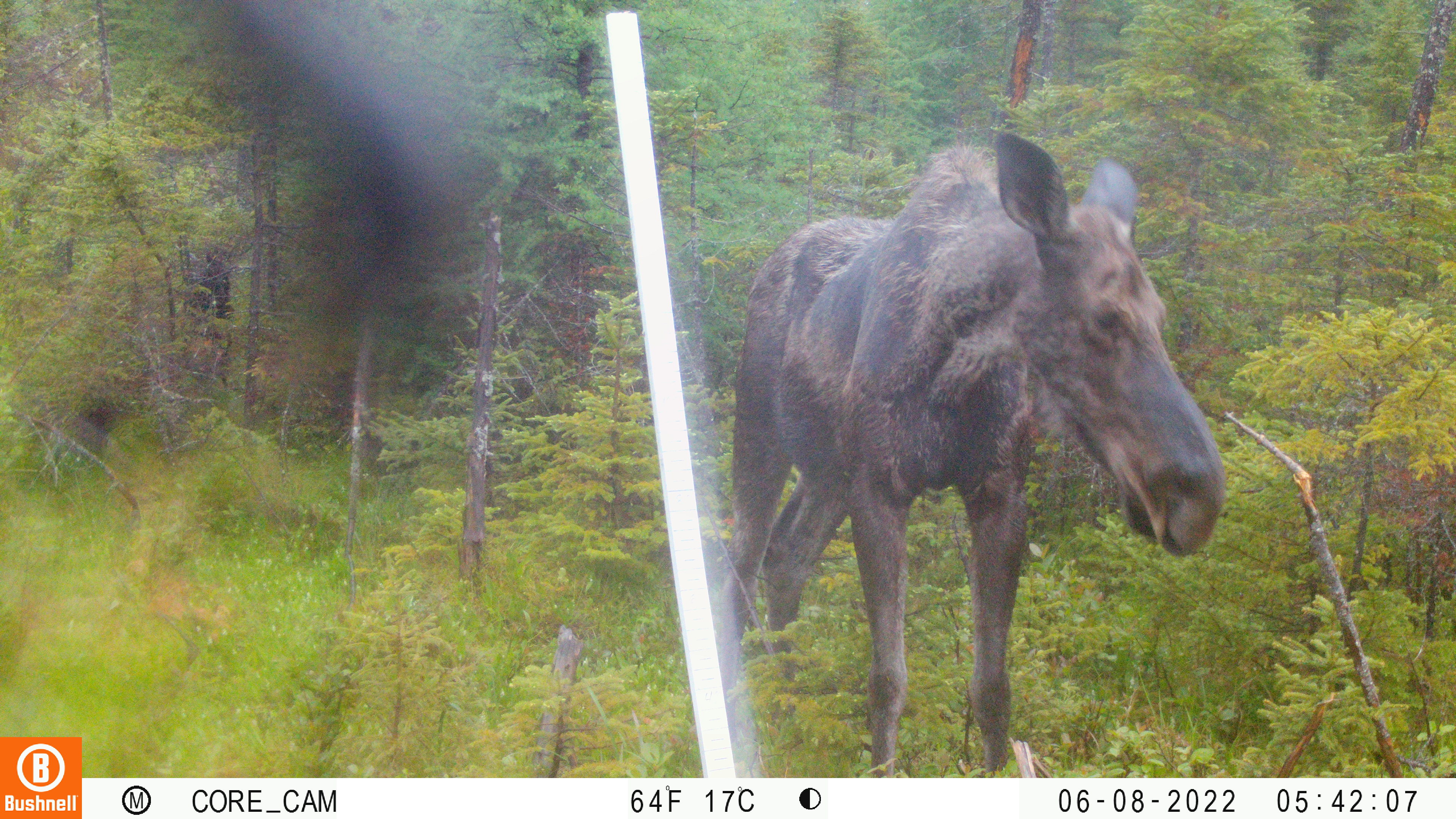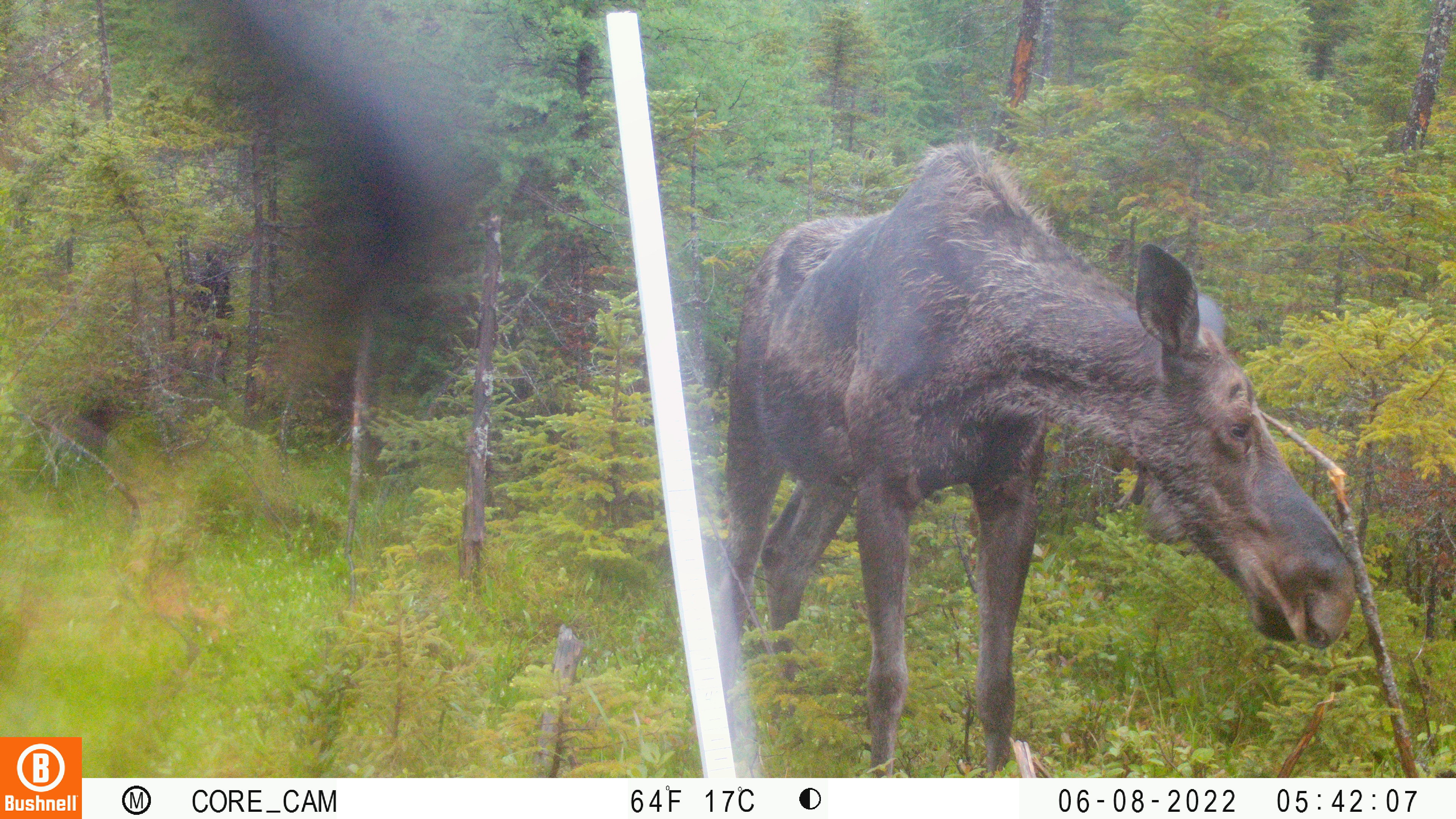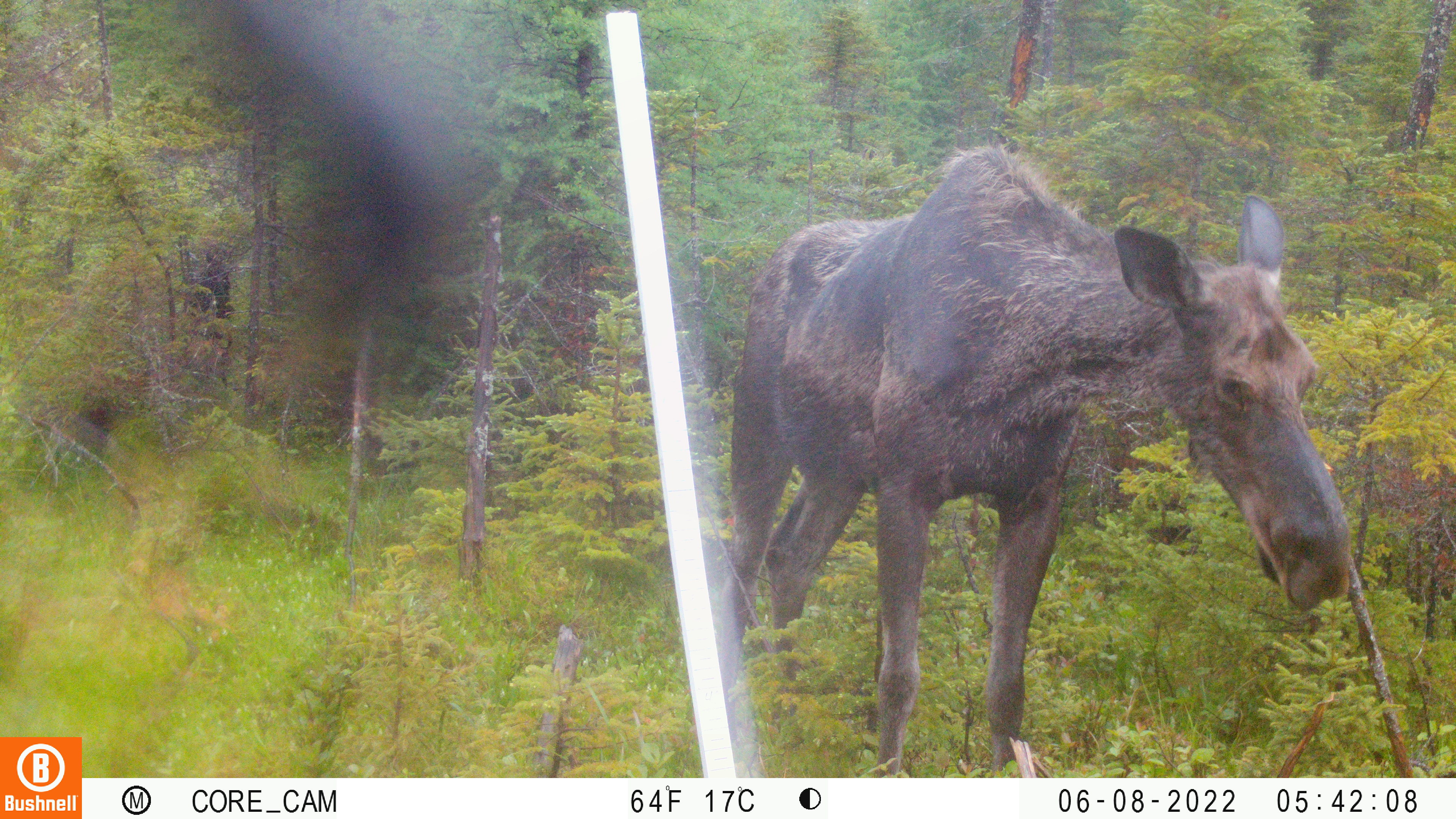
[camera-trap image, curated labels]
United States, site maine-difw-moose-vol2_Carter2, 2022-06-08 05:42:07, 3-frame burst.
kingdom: Animalia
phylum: Chordata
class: Mammalia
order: Artiodactyla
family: Cervidae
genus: Alces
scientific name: Alces alces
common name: moose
Moose (Alces alces).